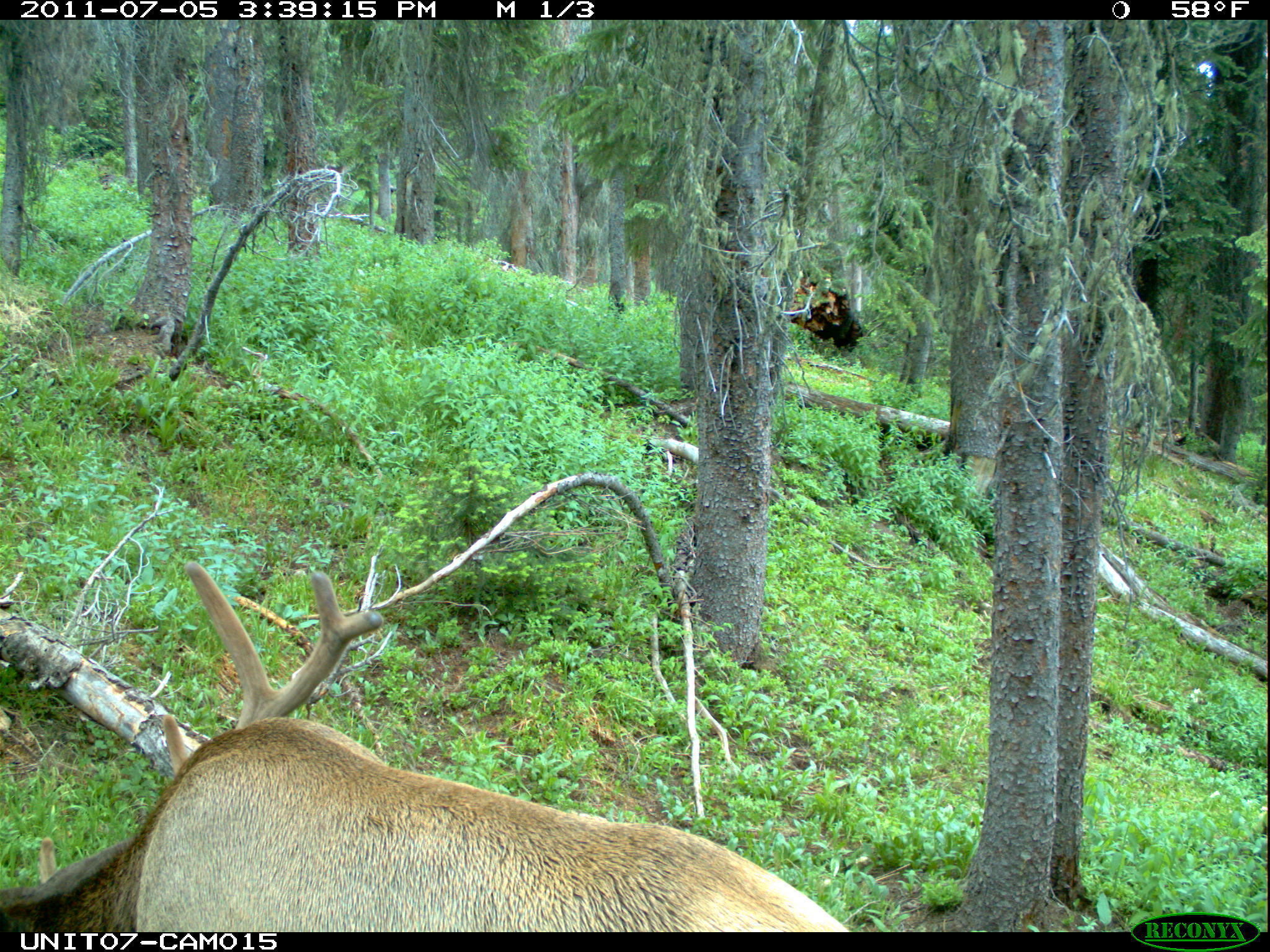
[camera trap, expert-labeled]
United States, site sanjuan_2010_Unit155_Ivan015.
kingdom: Animalia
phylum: Chordata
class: Mammalia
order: Artiodactyla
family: Cervidae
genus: Cervus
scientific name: Cervus elaphus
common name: red deer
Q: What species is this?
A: Cervus elaphus (red deer).